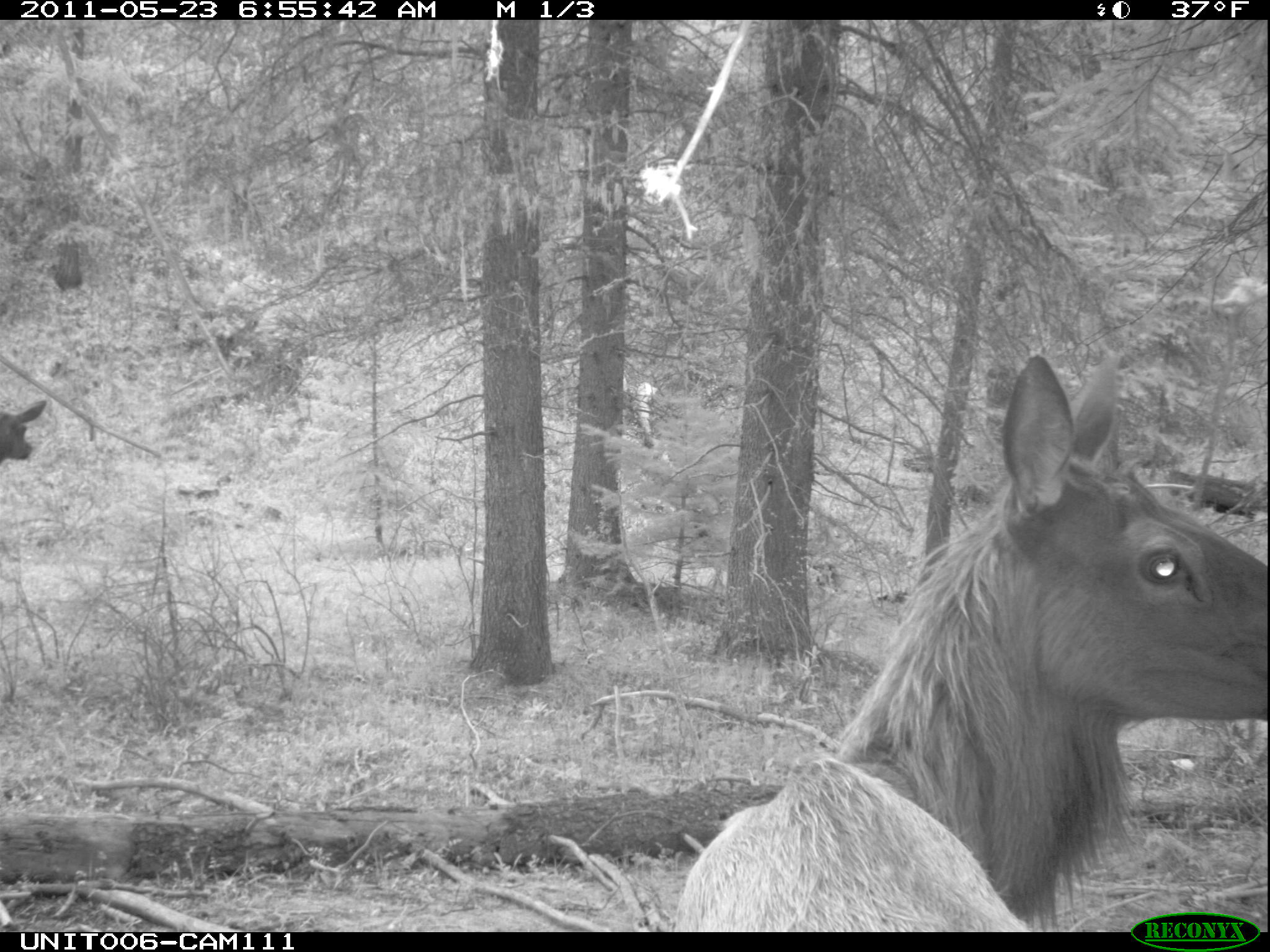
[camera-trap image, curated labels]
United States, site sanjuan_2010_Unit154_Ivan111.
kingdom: Animalia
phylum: Chordata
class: Mammalia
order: Artiodactyla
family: Cervidae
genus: Cervus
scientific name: Cervus elaphus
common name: red deer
Cervus elaphus (red deer).